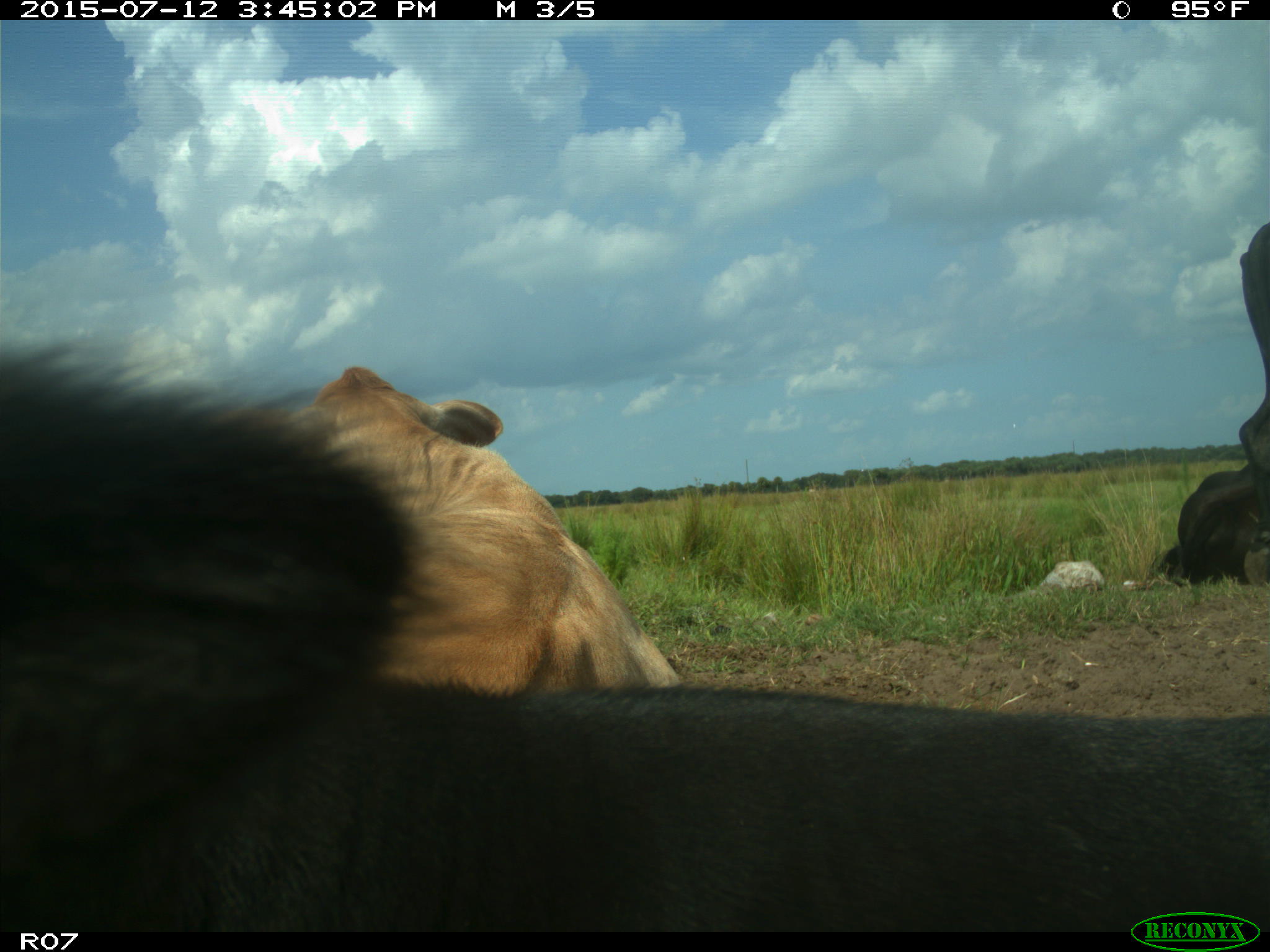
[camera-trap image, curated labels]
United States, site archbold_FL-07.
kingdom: Animalia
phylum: Chordata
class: Mammalia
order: Artiodactyla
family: Bovidae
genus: Bos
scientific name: Bos taurus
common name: domestic cow